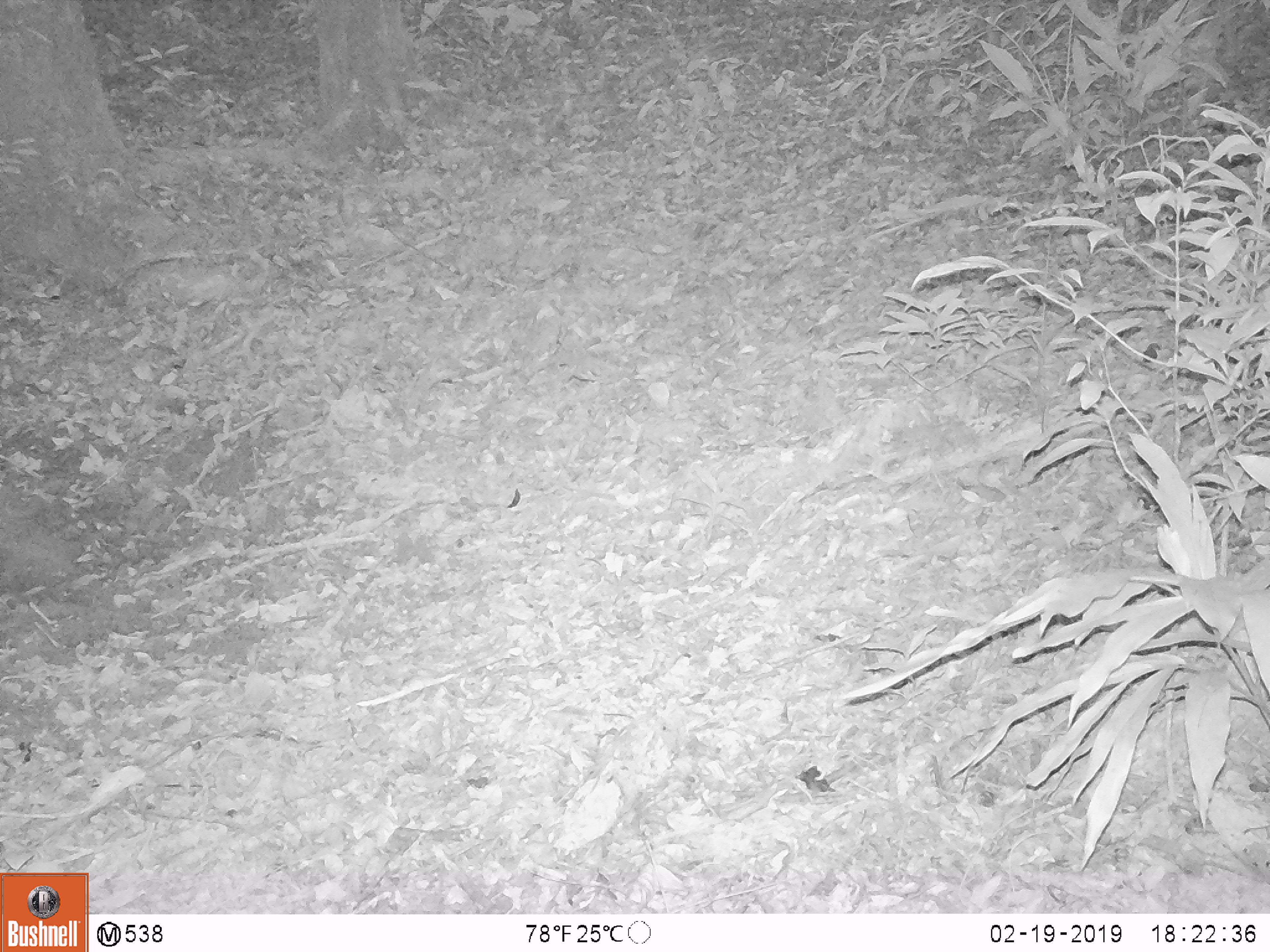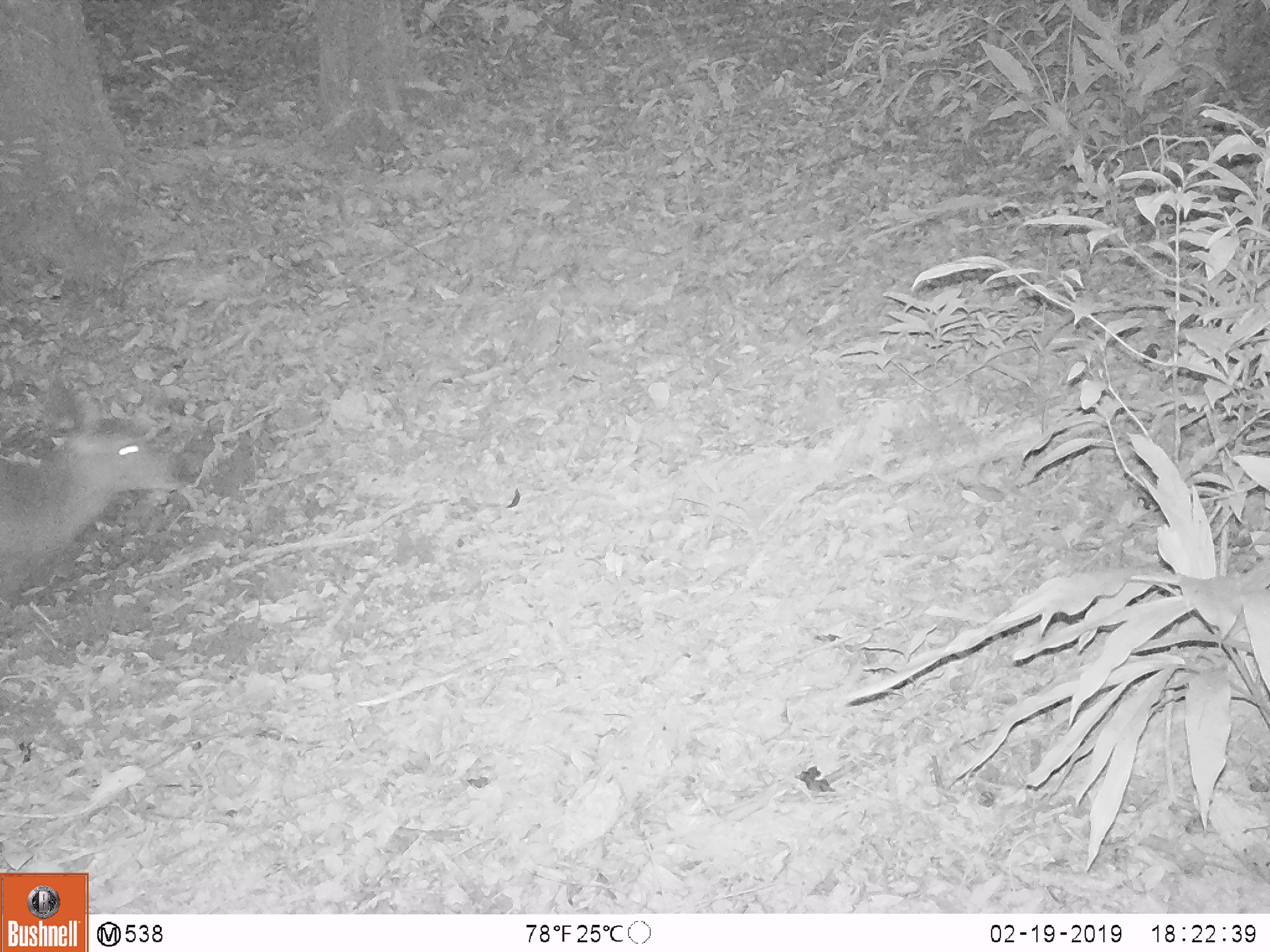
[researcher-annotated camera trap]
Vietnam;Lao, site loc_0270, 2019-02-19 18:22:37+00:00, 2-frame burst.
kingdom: Animalia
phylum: Chordata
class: Mammalia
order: Artiodactyla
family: Cervidae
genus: Rusa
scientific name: Rusa unicolor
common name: sambar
Sambar (Rusa unicolor). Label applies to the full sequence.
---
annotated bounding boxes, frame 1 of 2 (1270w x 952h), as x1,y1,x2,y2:
sambar: 0,499,78,597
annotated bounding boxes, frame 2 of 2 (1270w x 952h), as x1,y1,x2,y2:
sambar: 0,395,190,608